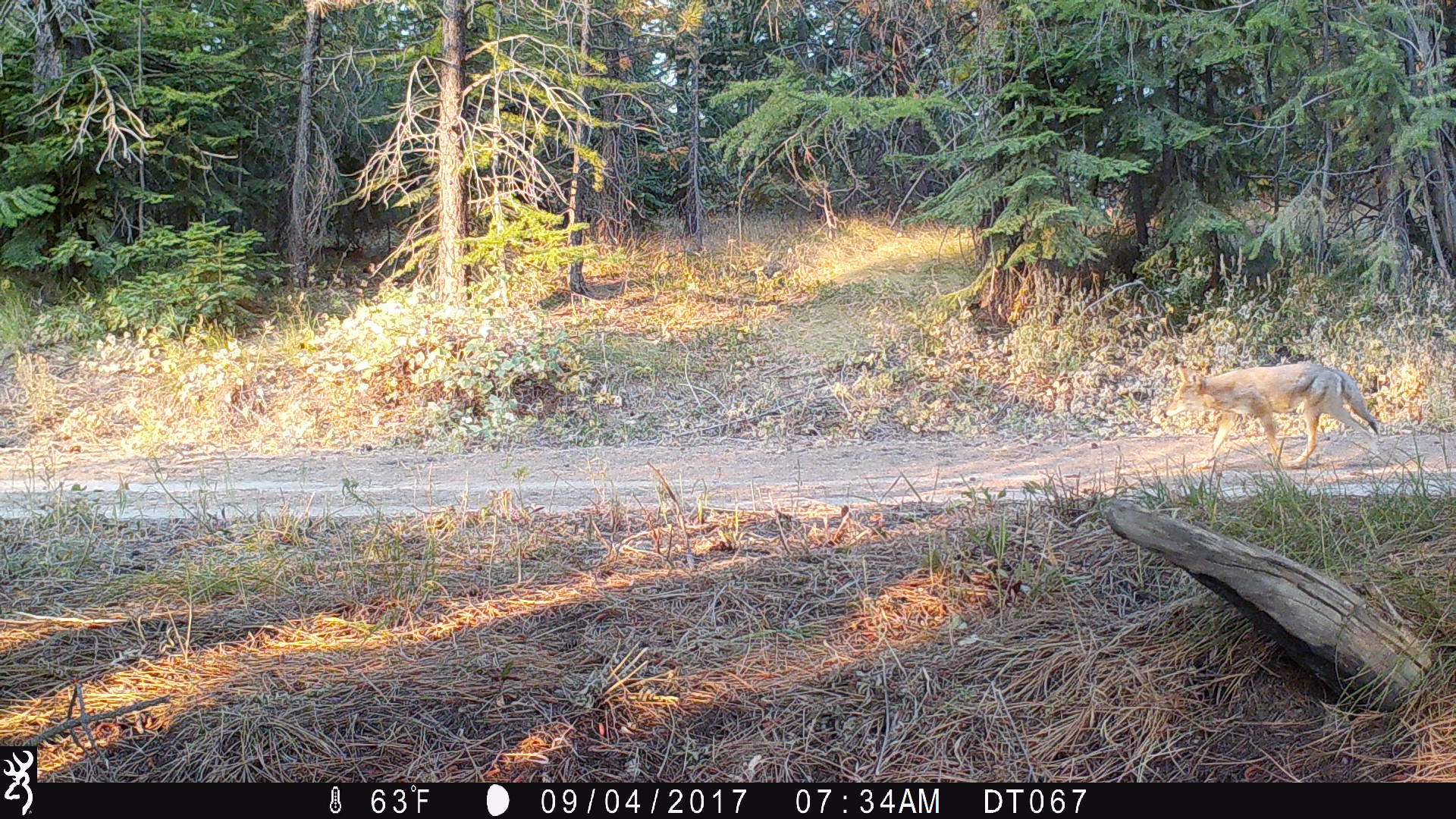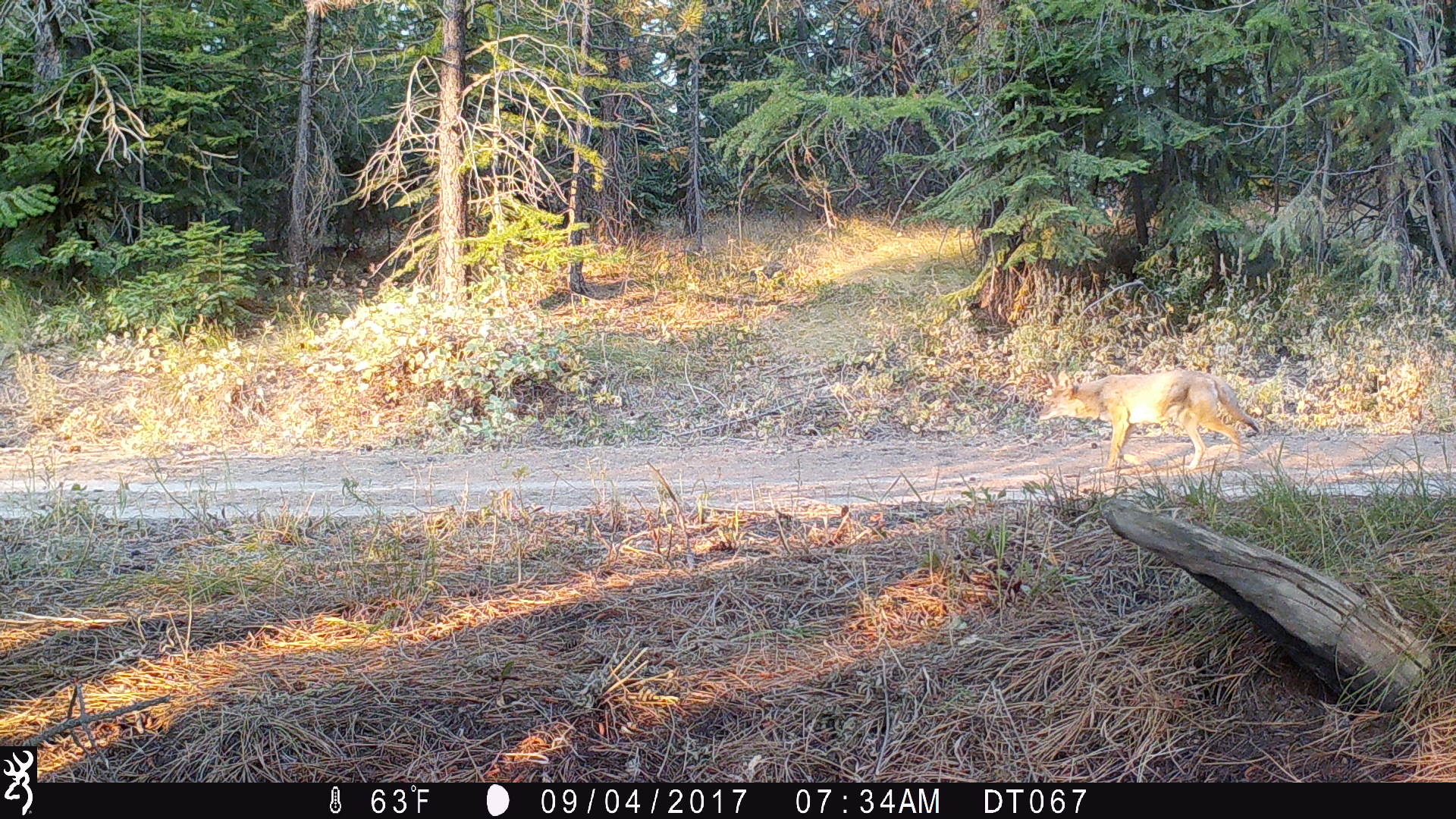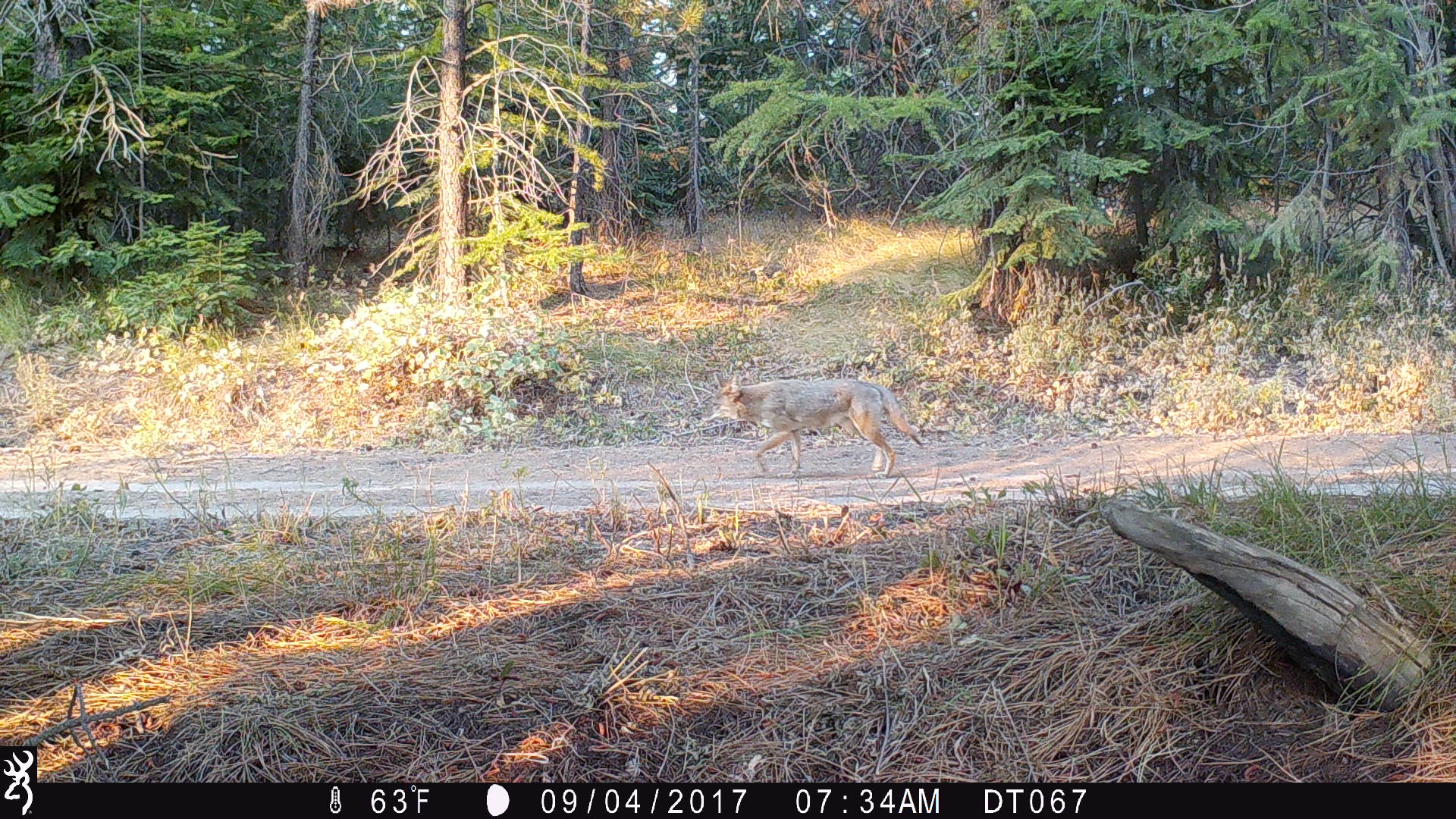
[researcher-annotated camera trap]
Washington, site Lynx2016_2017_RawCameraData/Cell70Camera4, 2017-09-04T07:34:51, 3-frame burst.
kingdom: Animalia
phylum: Chordata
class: Mammalia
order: Carnivora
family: Canidae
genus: Canis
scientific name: Canis latrans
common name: coyote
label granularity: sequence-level